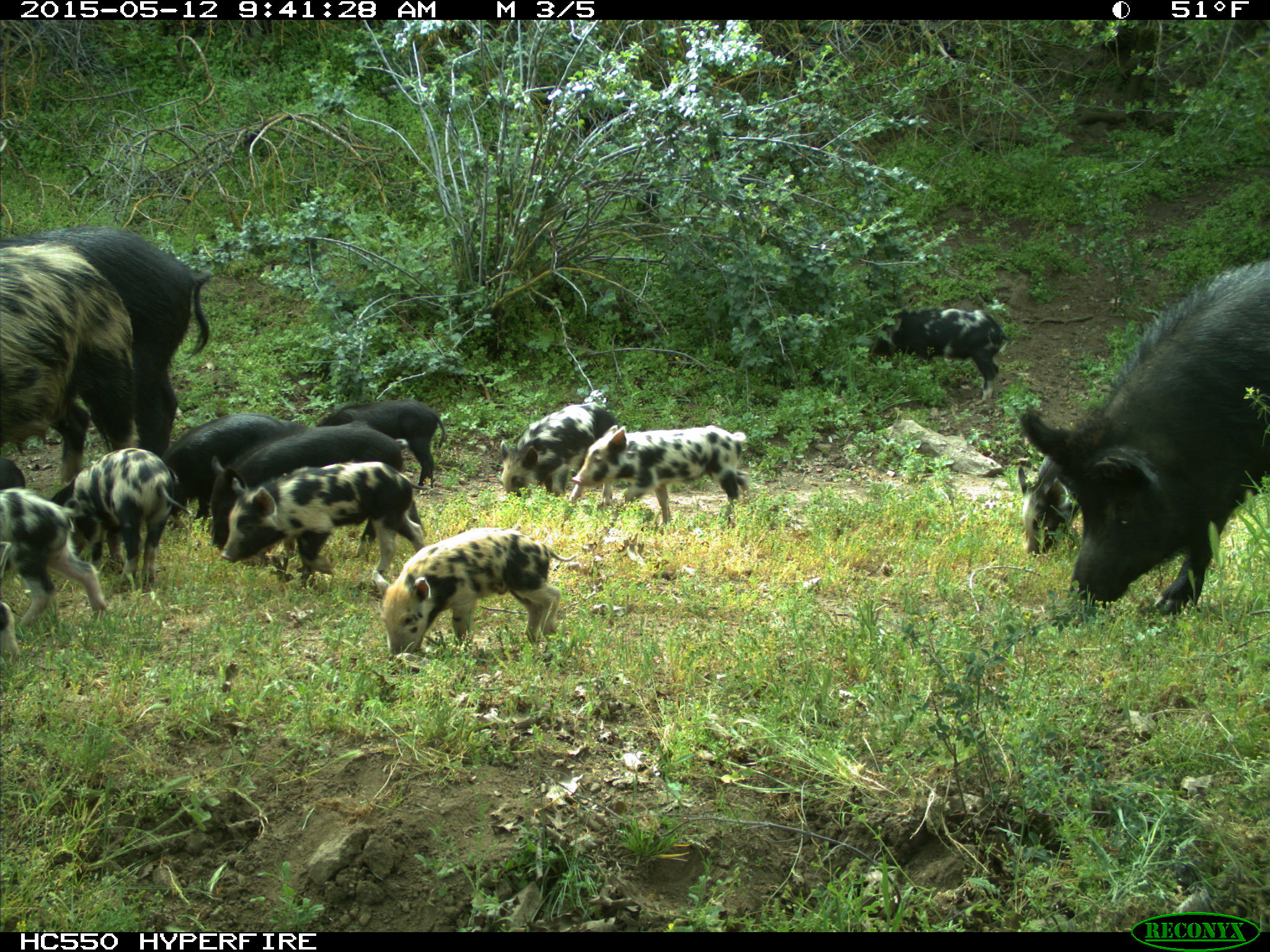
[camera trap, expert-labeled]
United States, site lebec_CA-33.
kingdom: Animalia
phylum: Chordata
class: Mammalia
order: Artiodactyla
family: Suidae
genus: Sus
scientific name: Sus scrofa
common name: wild boar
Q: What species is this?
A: Sus scrofa (wild boar).